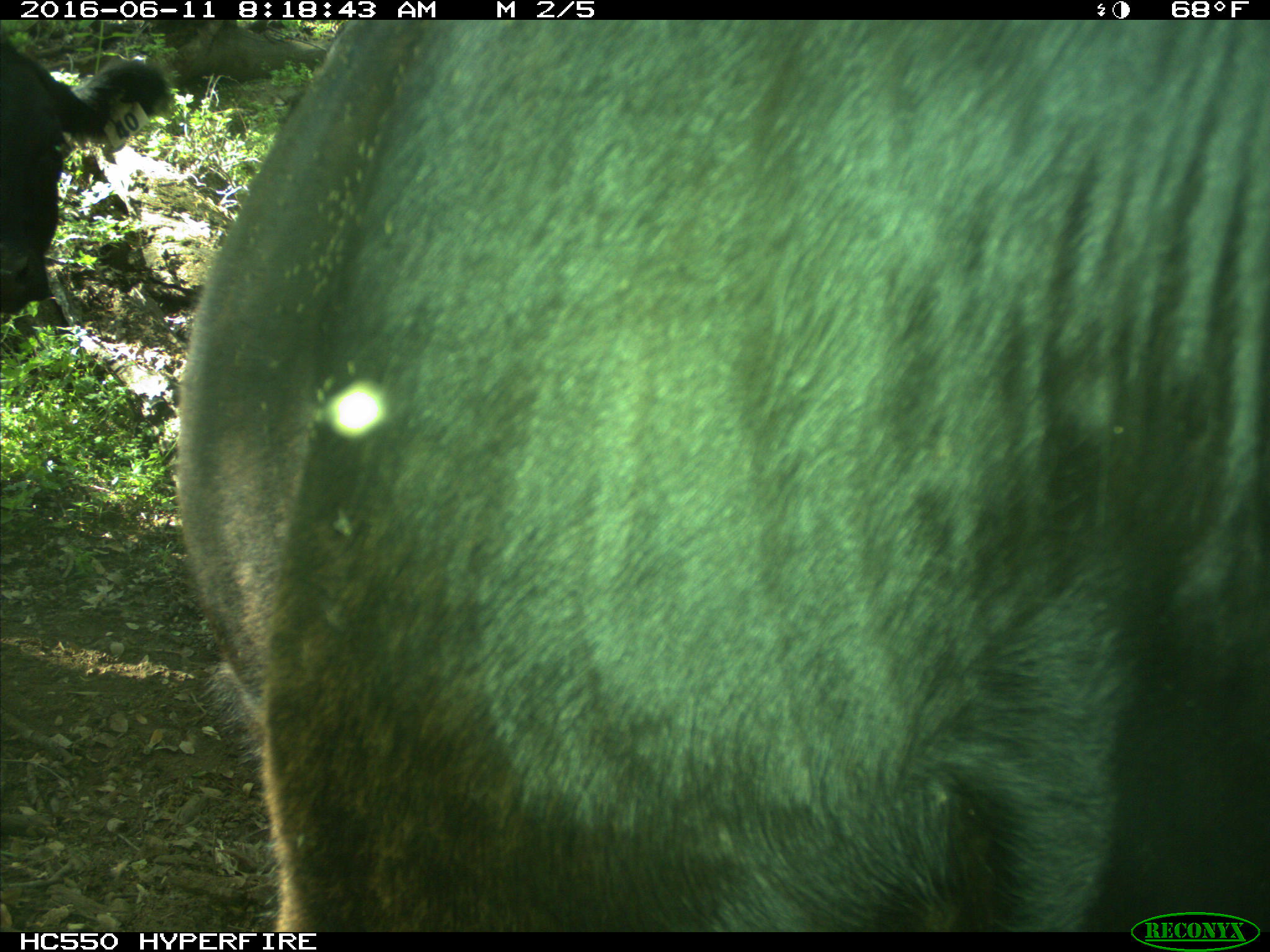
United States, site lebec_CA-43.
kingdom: Animalia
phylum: Chordata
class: Mammalia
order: Artiodactyla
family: Bovidae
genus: Bos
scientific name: Bos taurus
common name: domestic cow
Bos taurus (domestic cow).